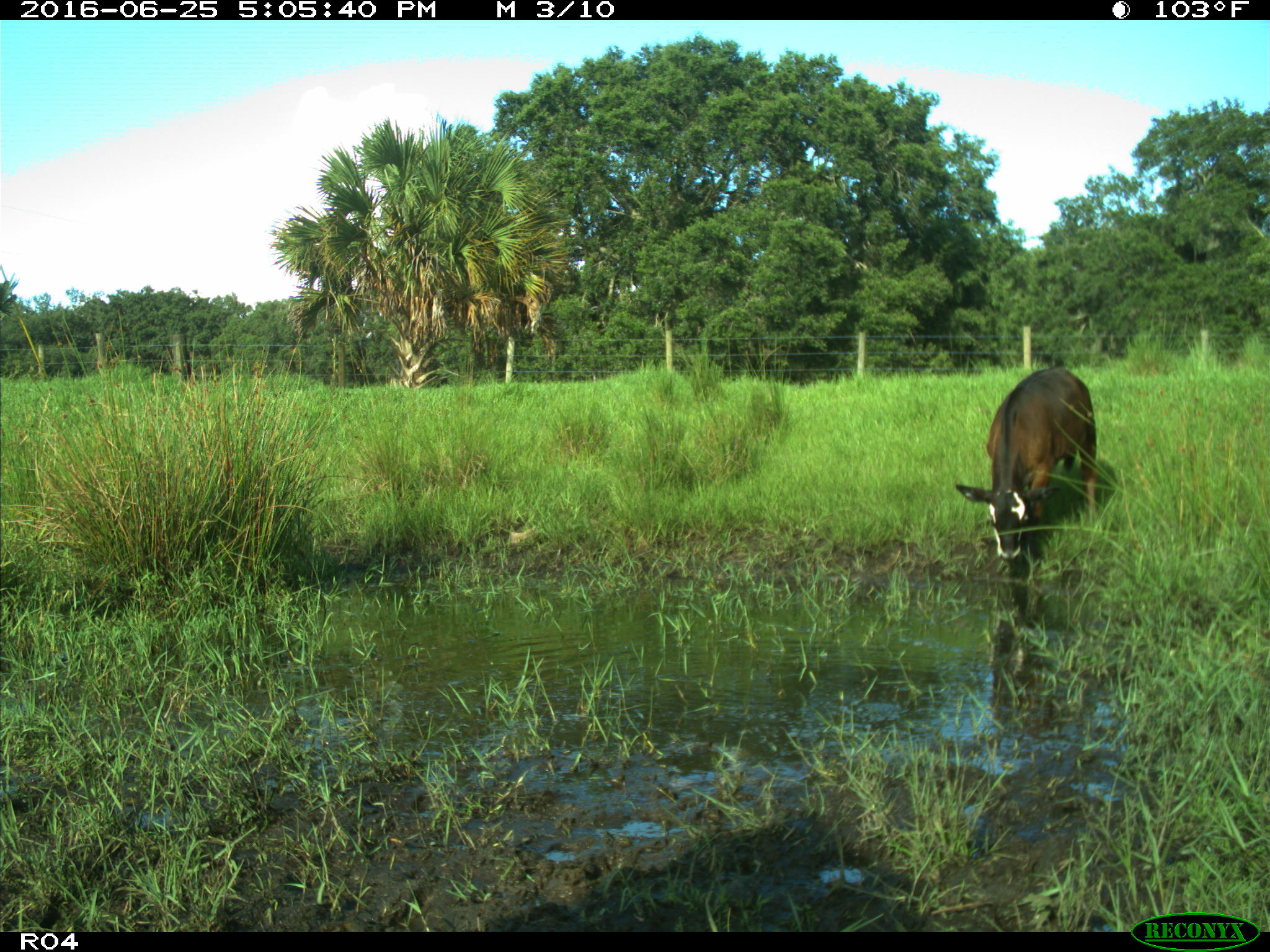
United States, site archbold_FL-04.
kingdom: Animalia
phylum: Chordata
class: Mammalia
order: Artiodactyla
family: Bovidae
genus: Bos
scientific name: Bos taurus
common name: domestic cow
Bos taurus (domestic cow).